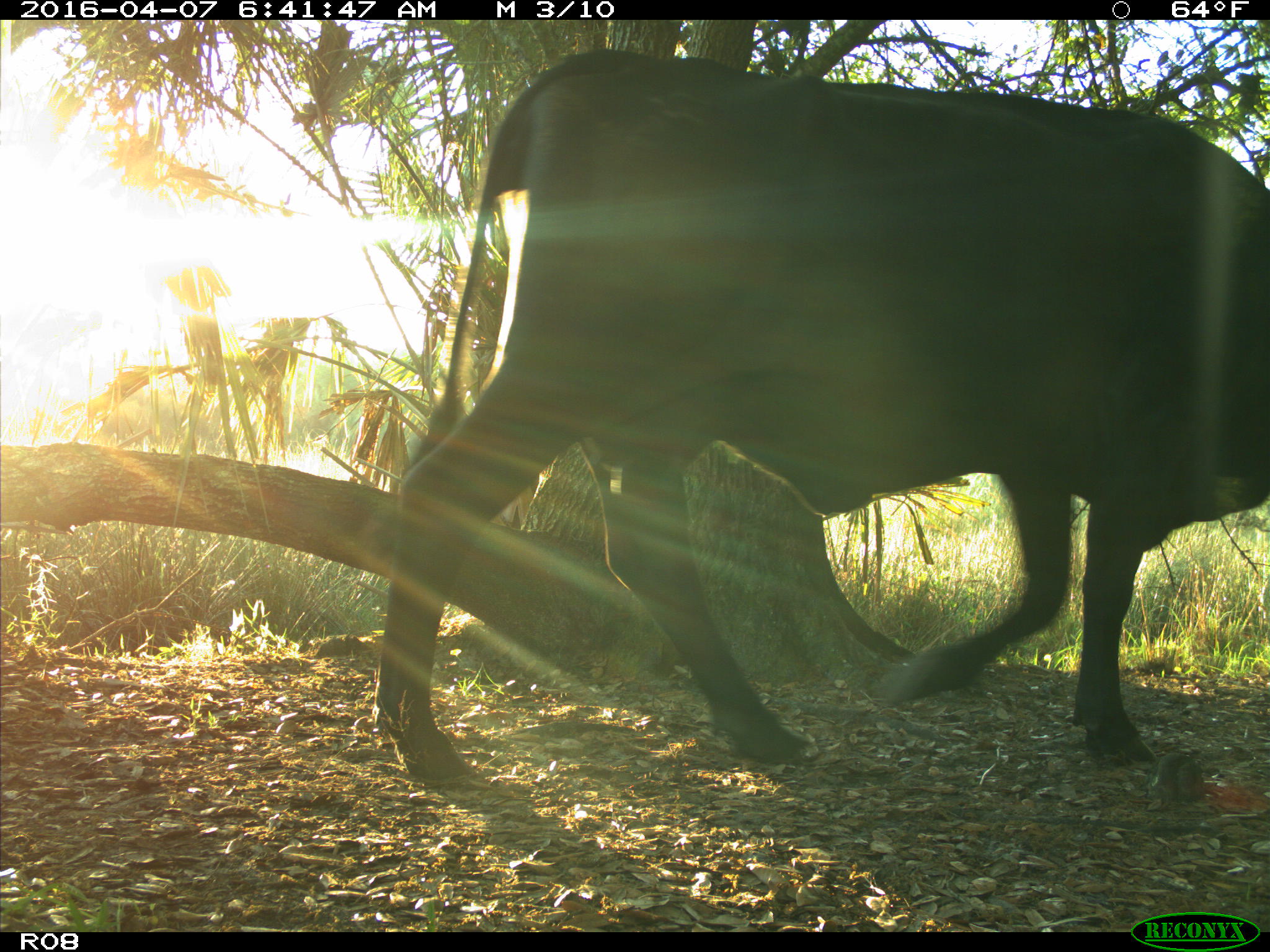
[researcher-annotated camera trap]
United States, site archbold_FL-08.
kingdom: Animalia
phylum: Chordata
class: Mammalia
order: Artiodactyla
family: Bovidae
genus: Bos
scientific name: Bos taurus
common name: domestic cow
Bos taurus (domestic cow).